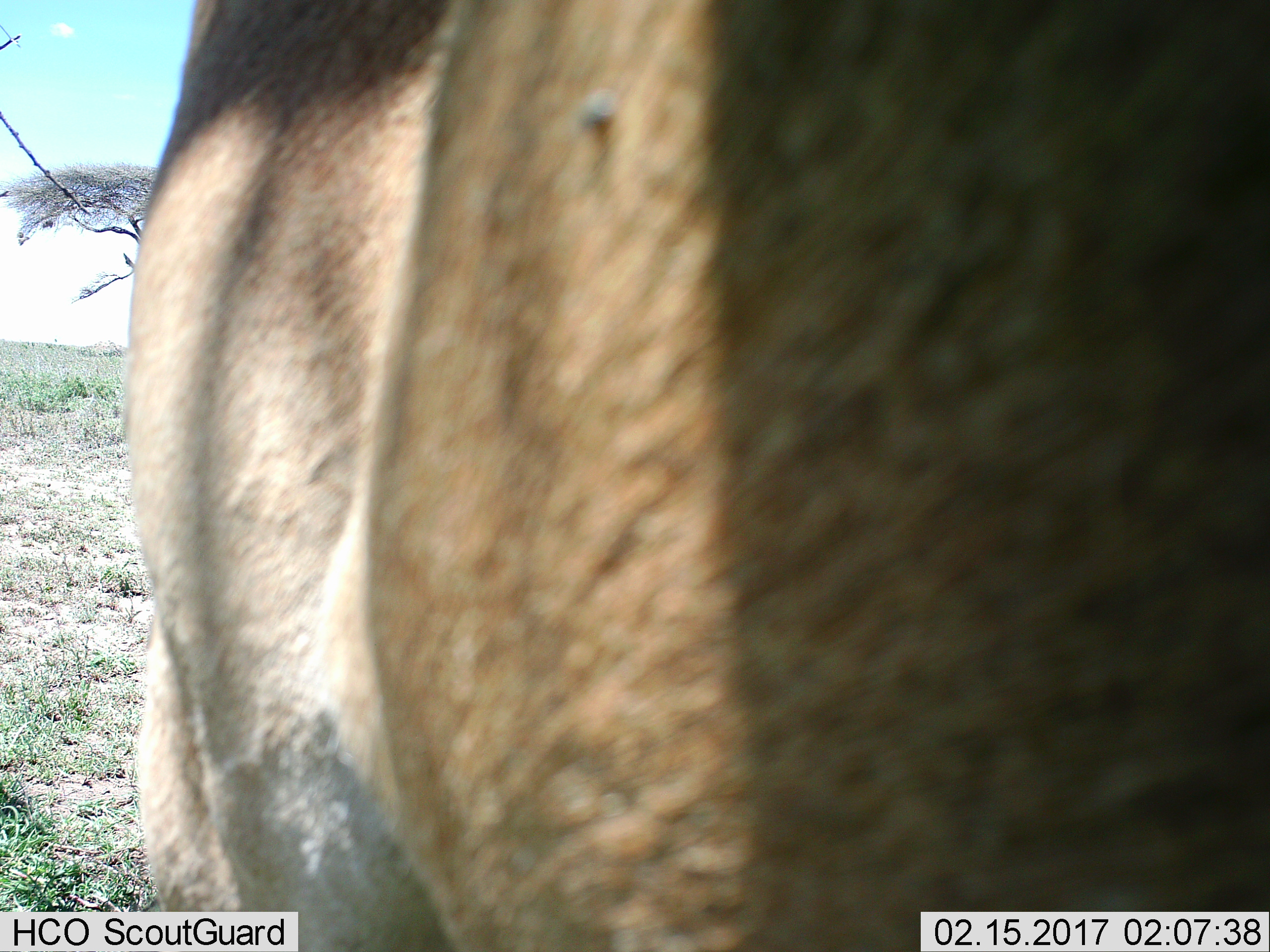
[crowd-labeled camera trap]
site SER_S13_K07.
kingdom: Animalia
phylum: Chordata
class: Mammalia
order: Artiodactyla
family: Bovidae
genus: Connochaetes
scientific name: Connochaetes taurinus taurinus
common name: blue wildebeest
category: wildebeestblue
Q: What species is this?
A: Wildebeestblue (blue wildebeest) (Connochaetes taurinus taurinus).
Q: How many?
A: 1.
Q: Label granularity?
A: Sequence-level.